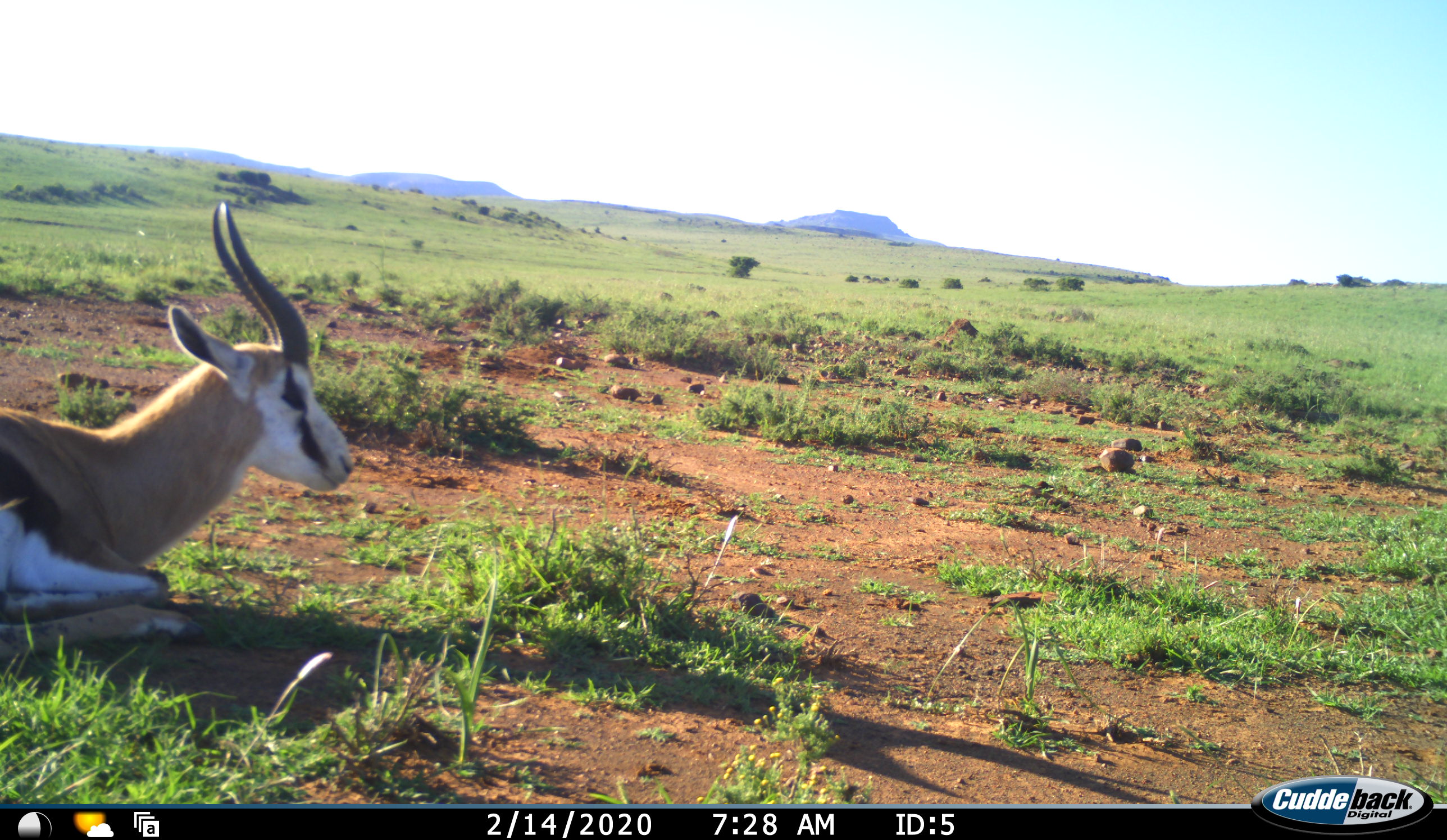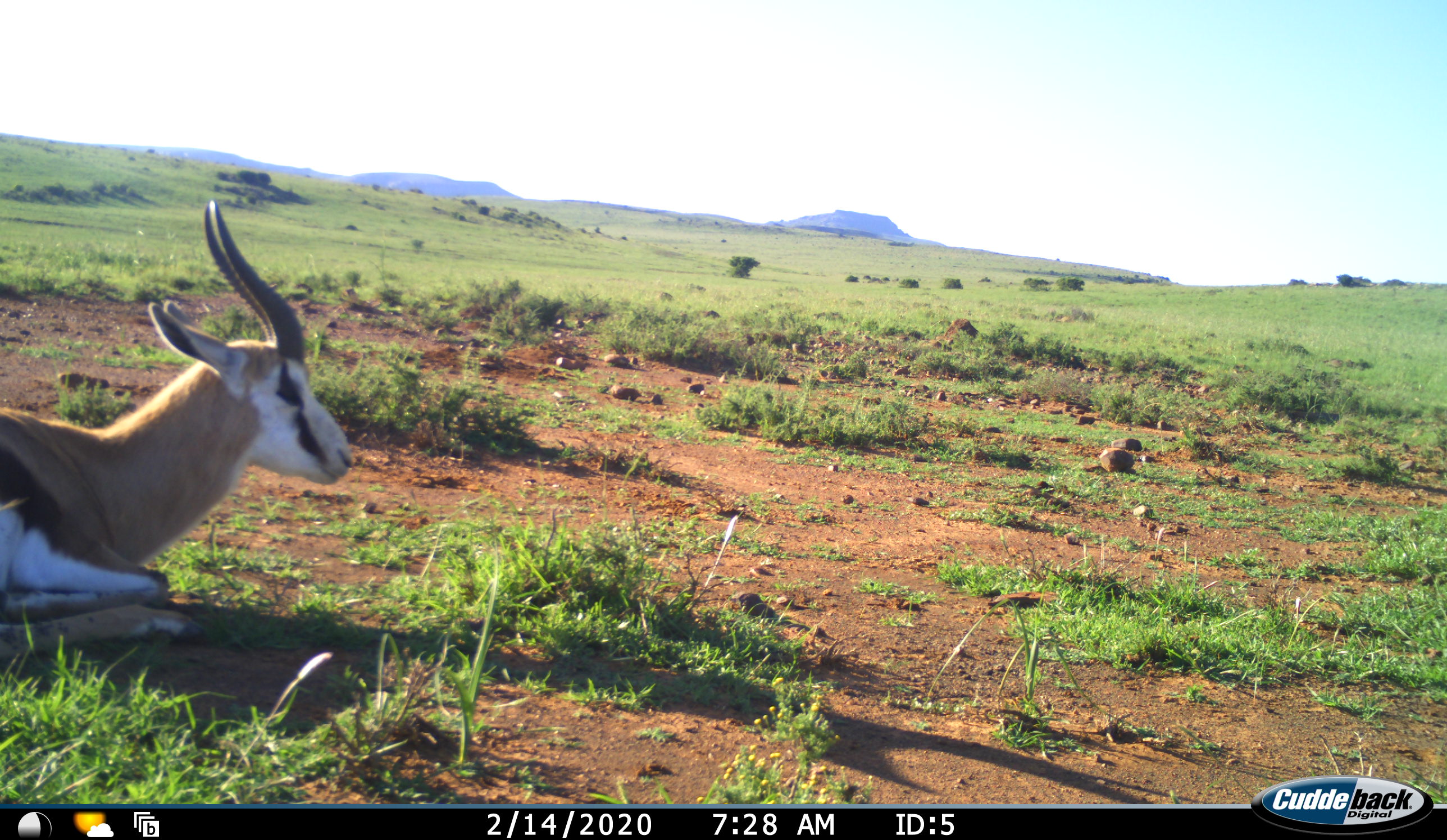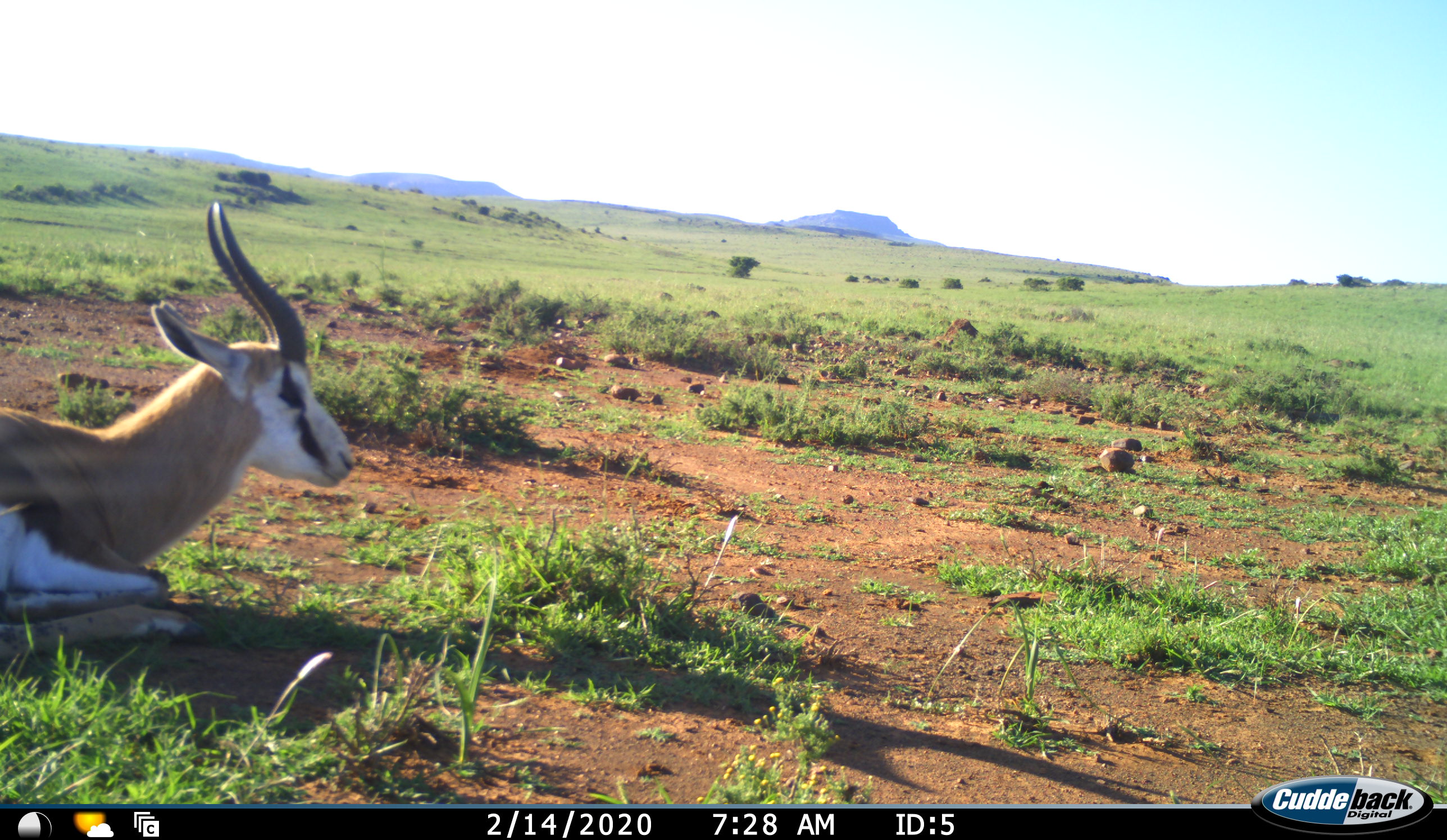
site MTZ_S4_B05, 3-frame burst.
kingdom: Animalia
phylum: Chordata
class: Mammalia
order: Artiodactyla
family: Bovidae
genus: Antidorcas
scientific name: Antidorcas marsupialis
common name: springbok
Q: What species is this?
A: Springbok (Antidorcas marsupialis).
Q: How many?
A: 1.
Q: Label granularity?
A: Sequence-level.